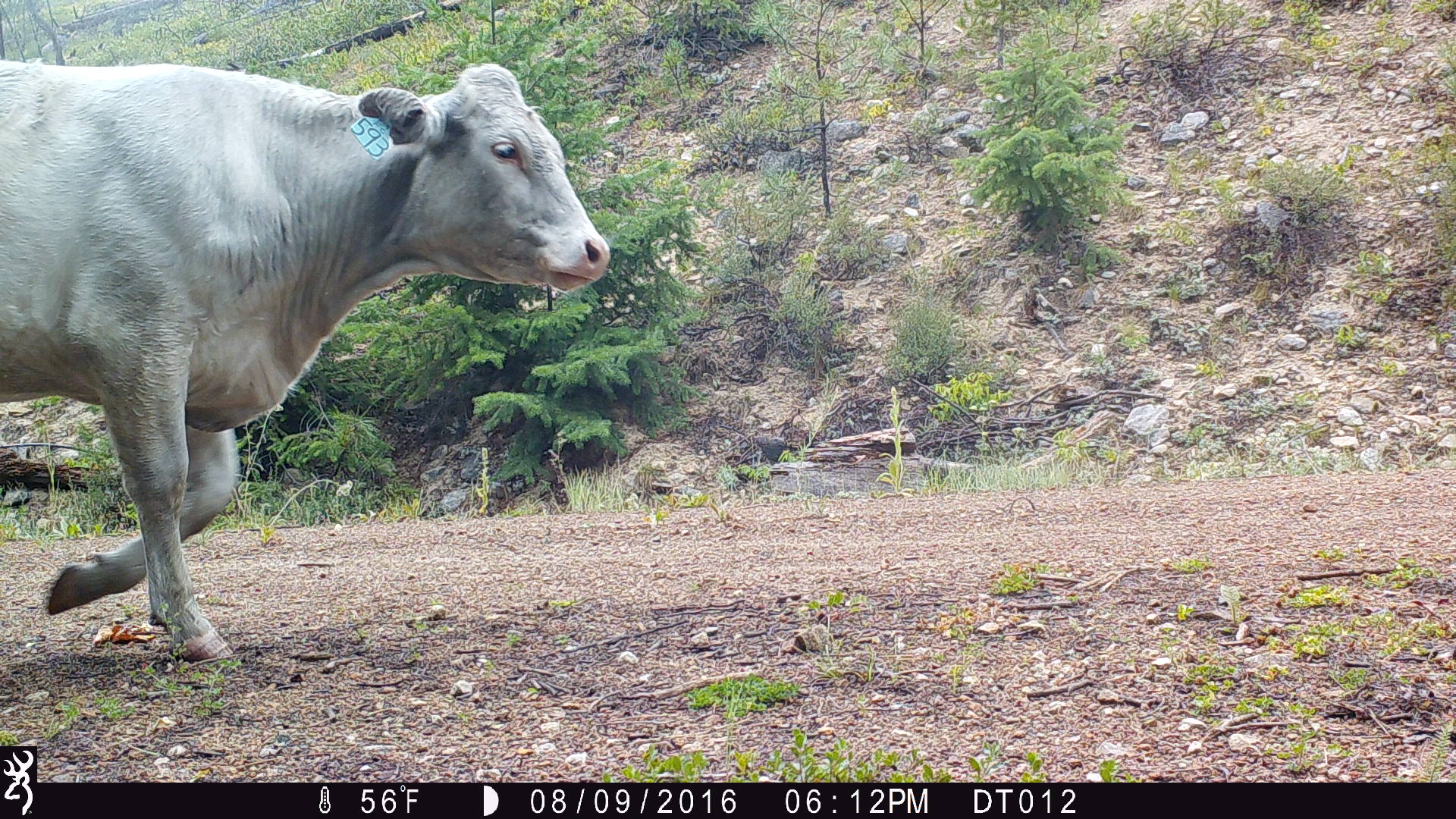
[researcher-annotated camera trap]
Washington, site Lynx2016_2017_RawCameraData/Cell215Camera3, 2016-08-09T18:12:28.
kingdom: Animalia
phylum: Chordata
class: Mammalia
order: Artiodactyla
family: Bovidae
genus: Bos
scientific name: Bos taurus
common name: domestic cattle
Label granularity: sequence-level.